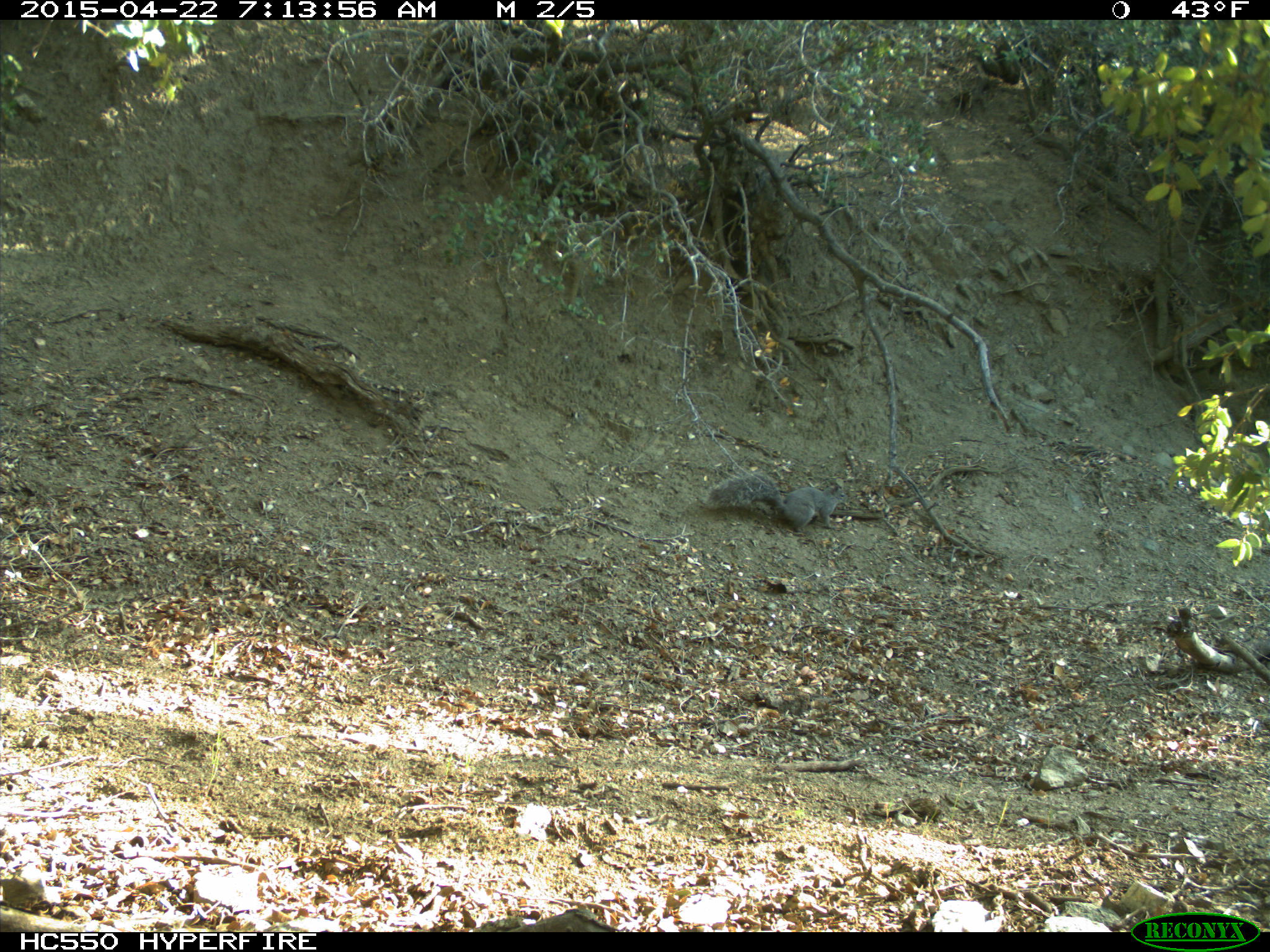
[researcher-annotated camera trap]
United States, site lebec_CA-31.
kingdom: Animalia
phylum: Chordata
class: Mammalia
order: Rodentia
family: Sciuridae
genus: Sciurus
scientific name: Sciurus carolinensis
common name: eastern gray squirrel